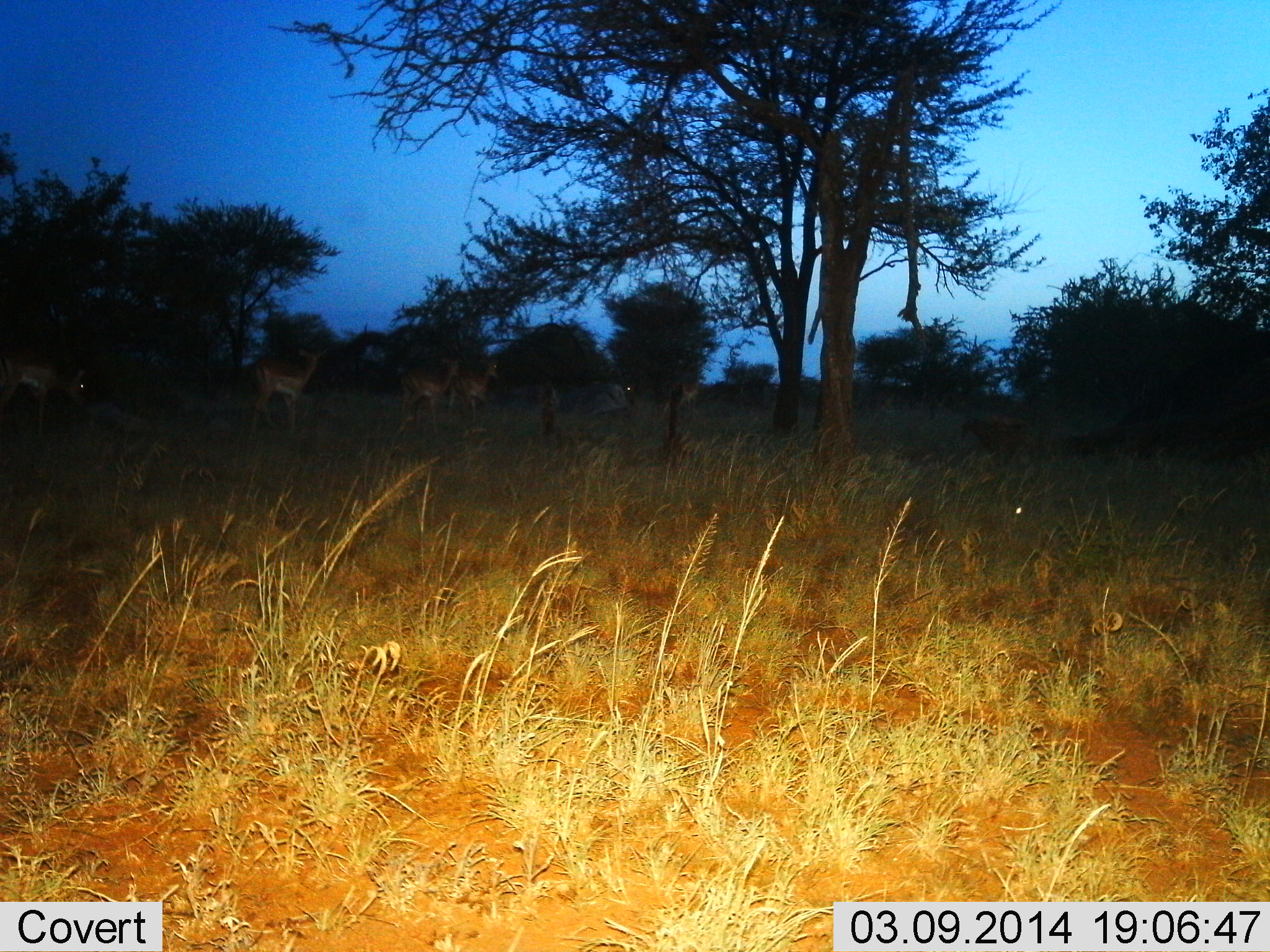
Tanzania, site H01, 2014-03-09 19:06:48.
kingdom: Animalia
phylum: Chordata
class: Mammalia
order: Artiodactyla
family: Bovidae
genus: Aepyceros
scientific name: Aepyceros melampus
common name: impala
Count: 5.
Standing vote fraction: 78%.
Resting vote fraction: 0%.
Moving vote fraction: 44%.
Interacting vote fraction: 0%.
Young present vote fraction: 0%.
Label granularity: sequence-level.